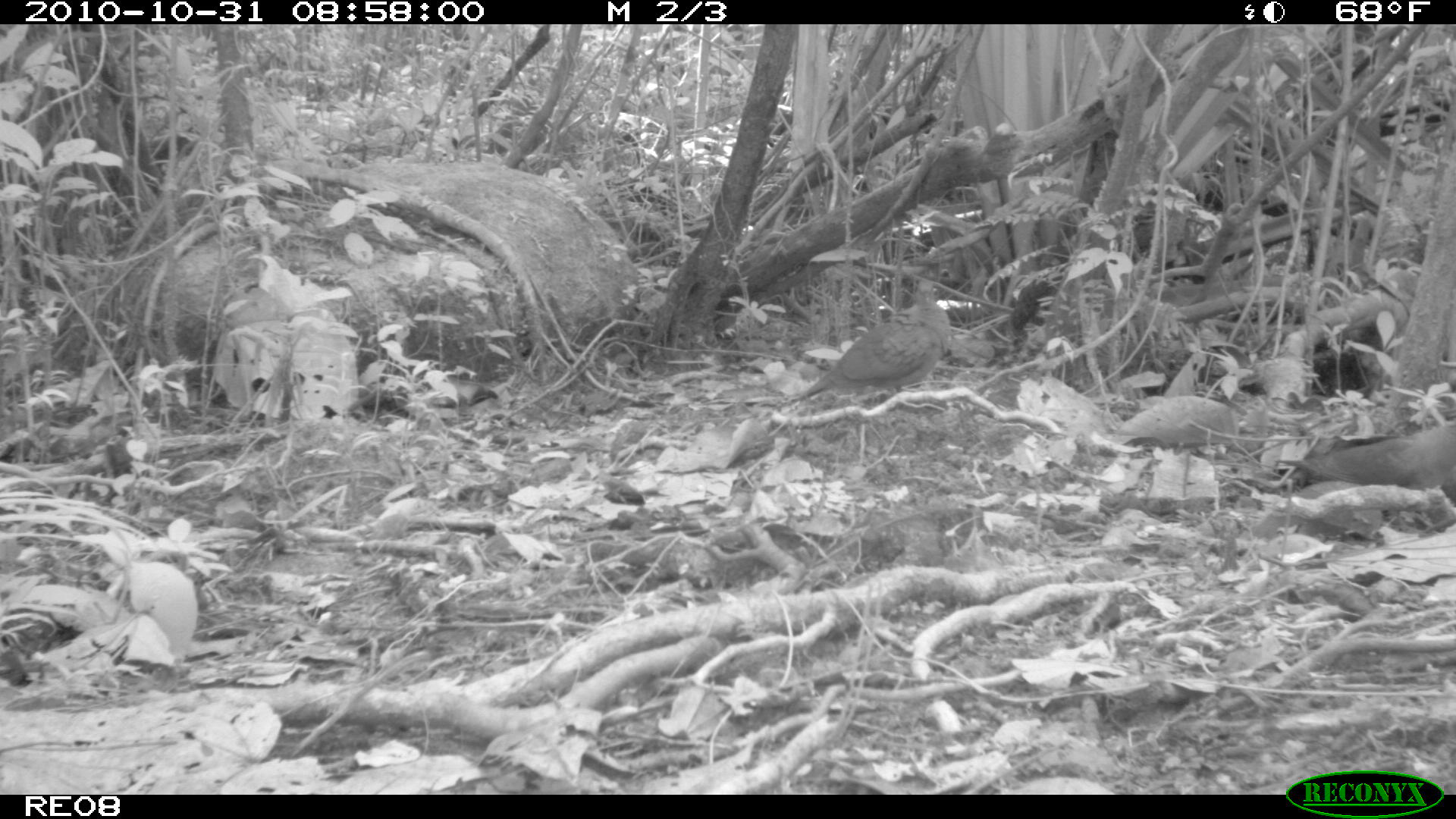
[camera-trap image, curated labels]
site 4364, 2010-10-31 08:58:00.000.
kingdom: Animalia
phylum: Chordata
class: Aves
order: Columbiformes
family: Columbidae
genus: Streptopelia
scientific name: Streptopelia picturata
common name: malagasy turtle dove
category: nesoenas picturata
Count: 1.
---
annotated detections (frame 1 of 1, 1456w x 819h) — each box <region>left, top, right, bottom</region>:
nesoenas picturata: <region>791, 279, 953, 404</region>; <region>1270, 420, 1456, 488</region>